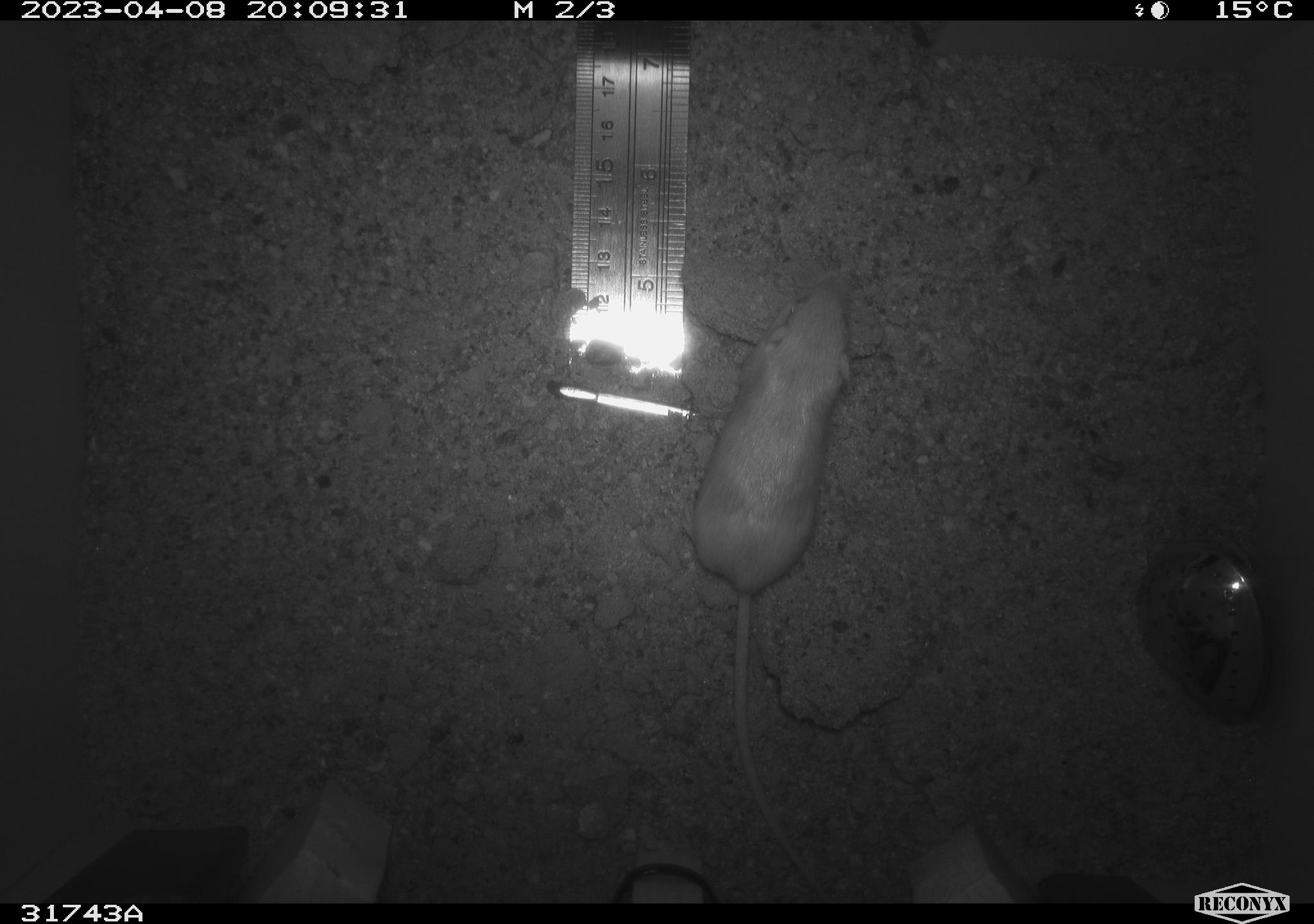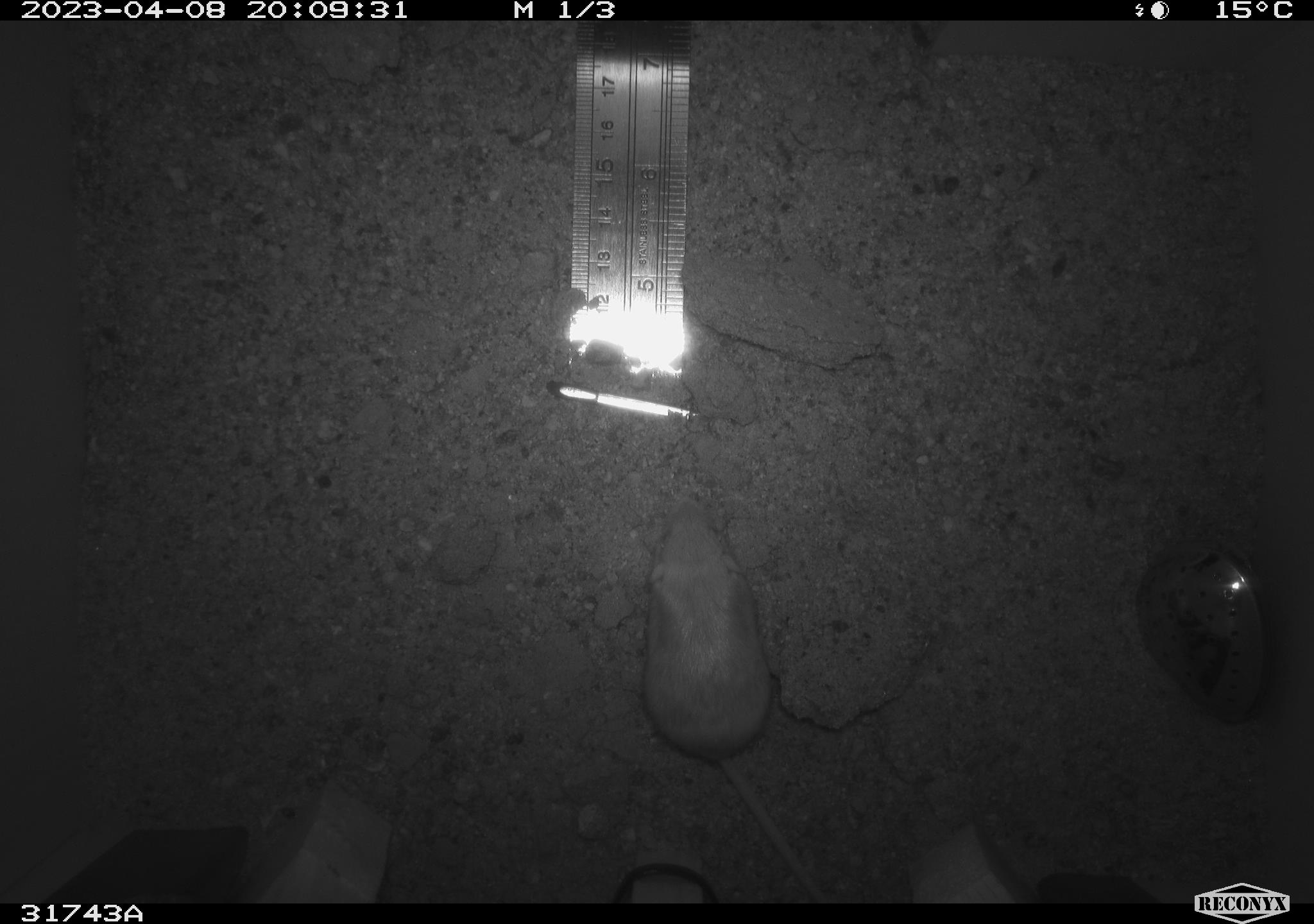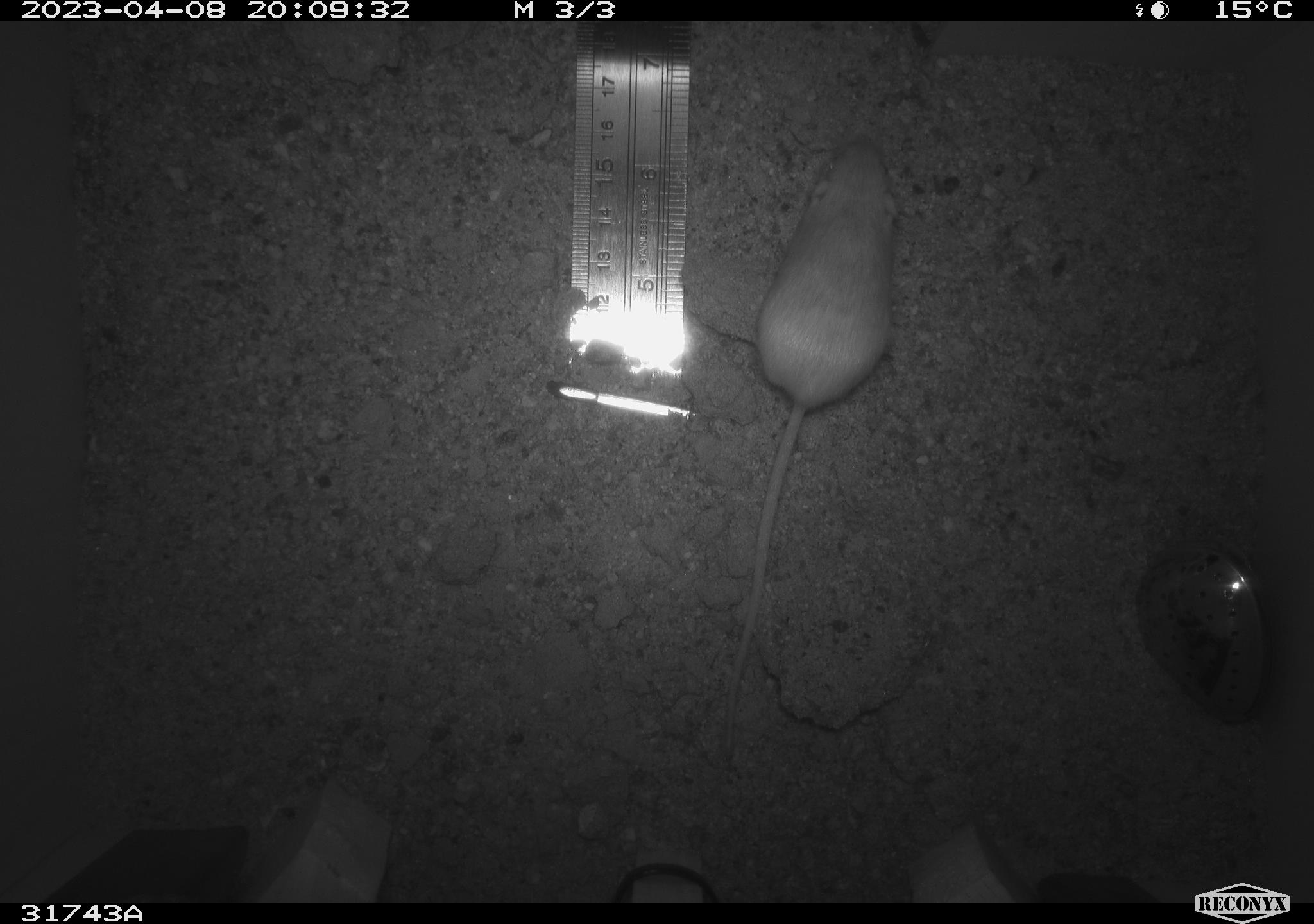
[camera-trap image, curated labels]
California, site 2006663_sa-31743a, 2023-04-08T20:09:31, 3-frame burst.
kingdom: Animalia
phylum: Chordata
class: Mammalia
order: Rodentia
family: Heteromyidae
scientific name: Heteromyidae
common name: kangaroo rats and pocket mice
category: heteromyidae family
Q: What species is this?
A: Heteromyidae family (kangaroo rats and pocket mice) (Heteromyidae).